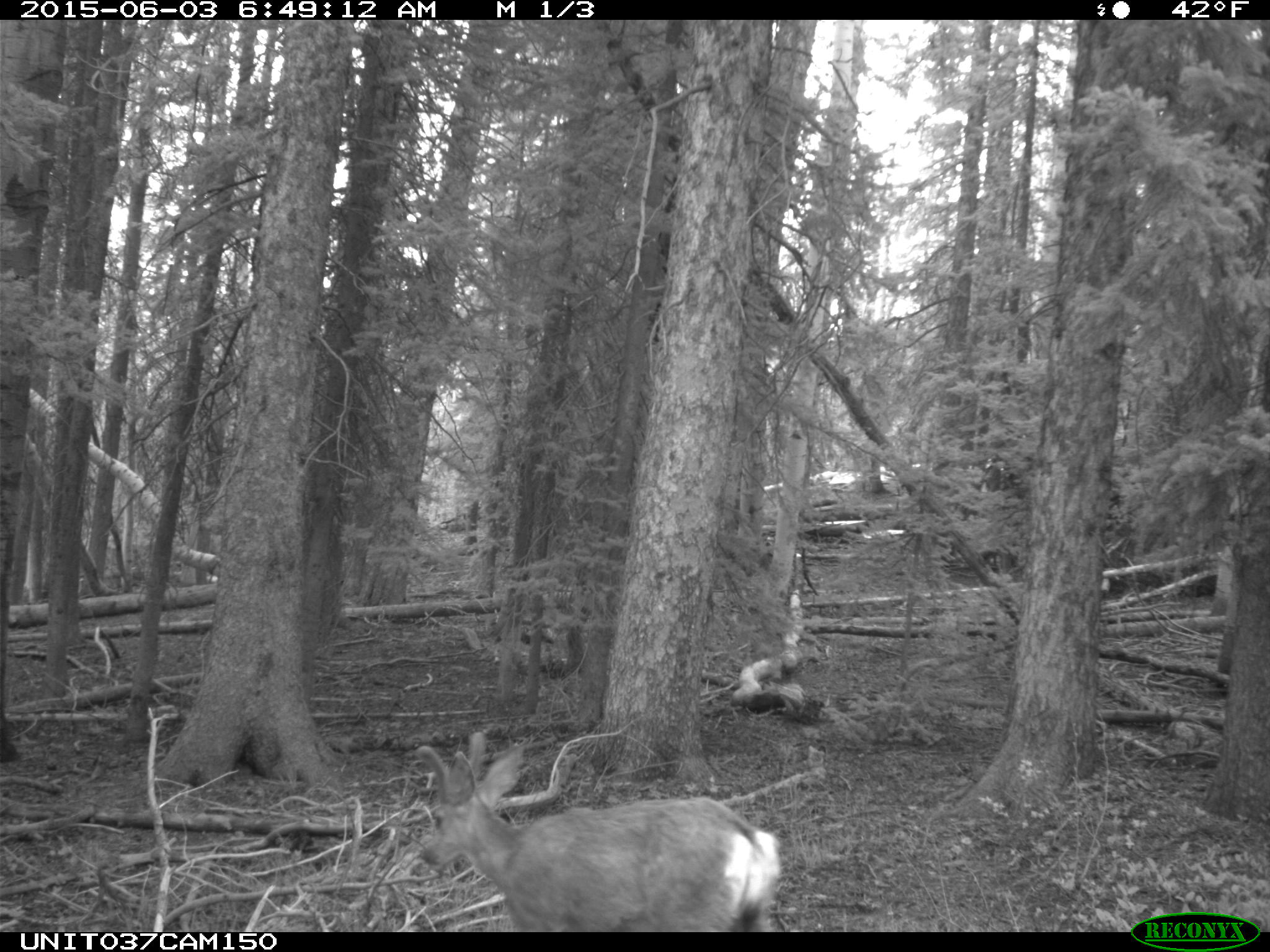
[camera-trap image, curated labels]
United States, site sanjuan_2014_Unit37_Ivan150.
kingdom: Animalia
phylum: Chordata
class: Mammalia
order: Artiodactyla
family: Cervidae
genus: Odocoileus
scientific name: Odocoileus hemionus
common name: mule deer